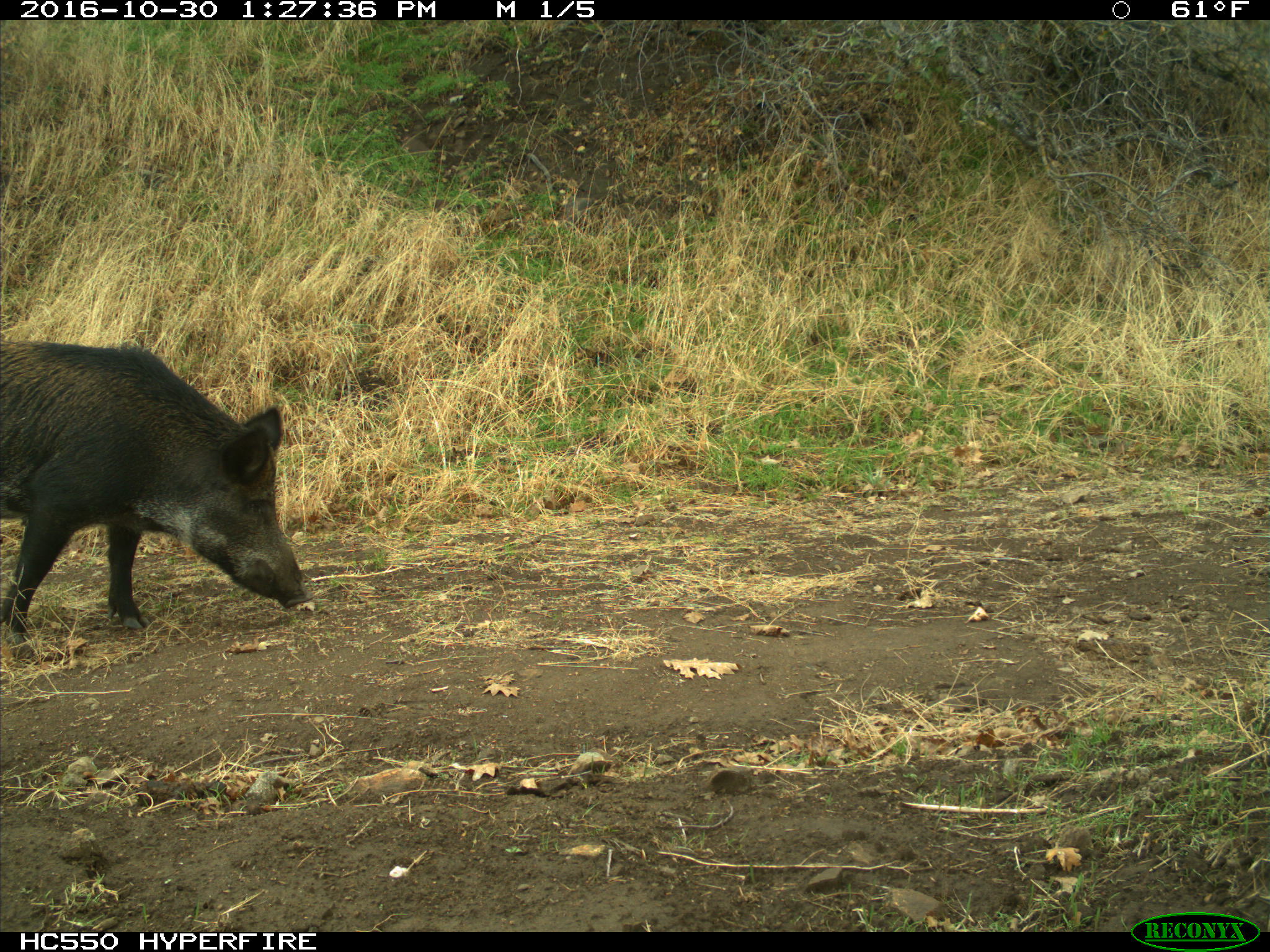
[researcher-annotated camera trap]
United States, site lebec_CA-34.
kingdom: Animalia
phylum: Chordata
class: Mammalia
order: Artiodactyla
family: Suidae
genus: Sus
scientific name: Sus scrofa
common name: wild boar